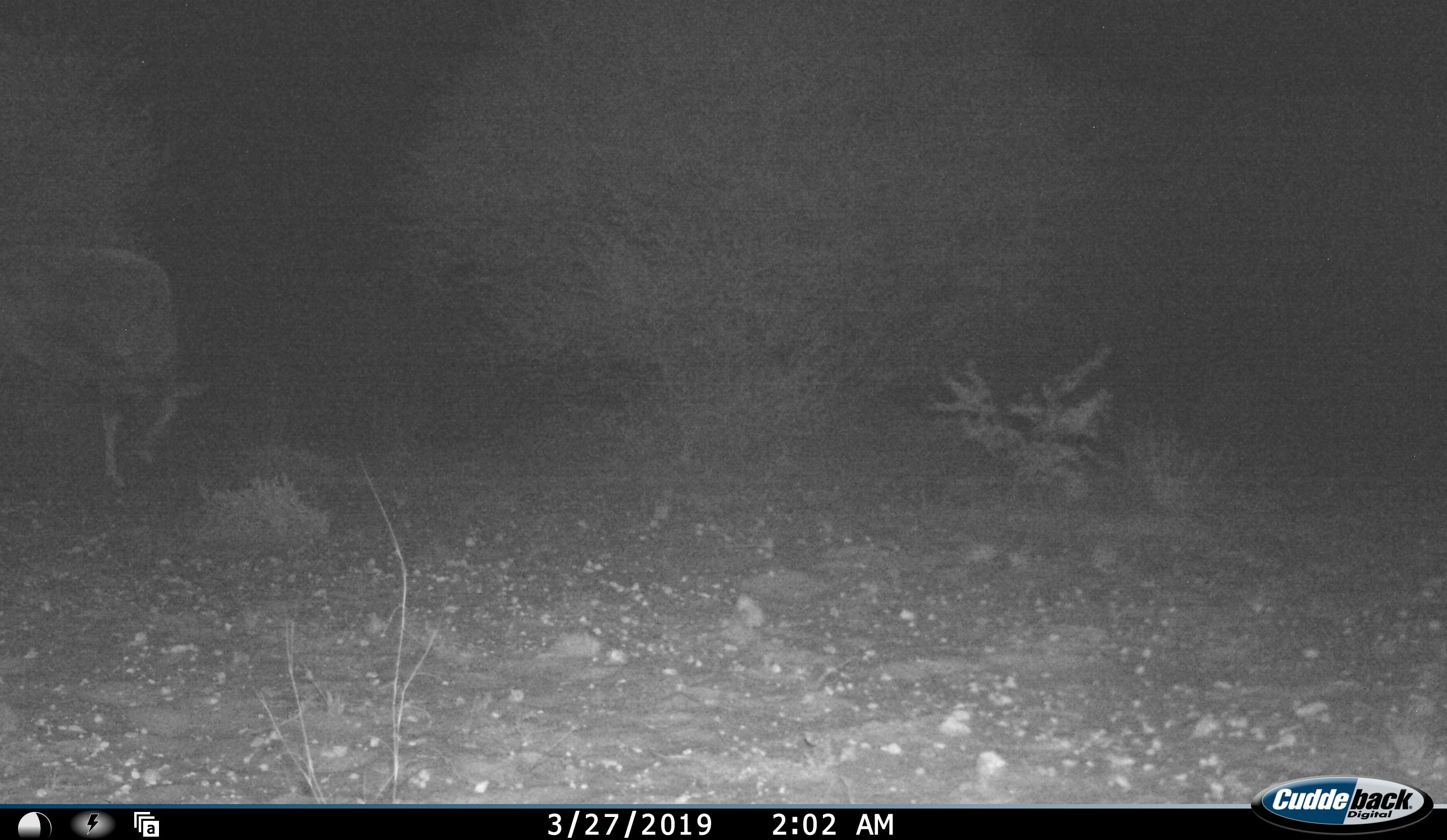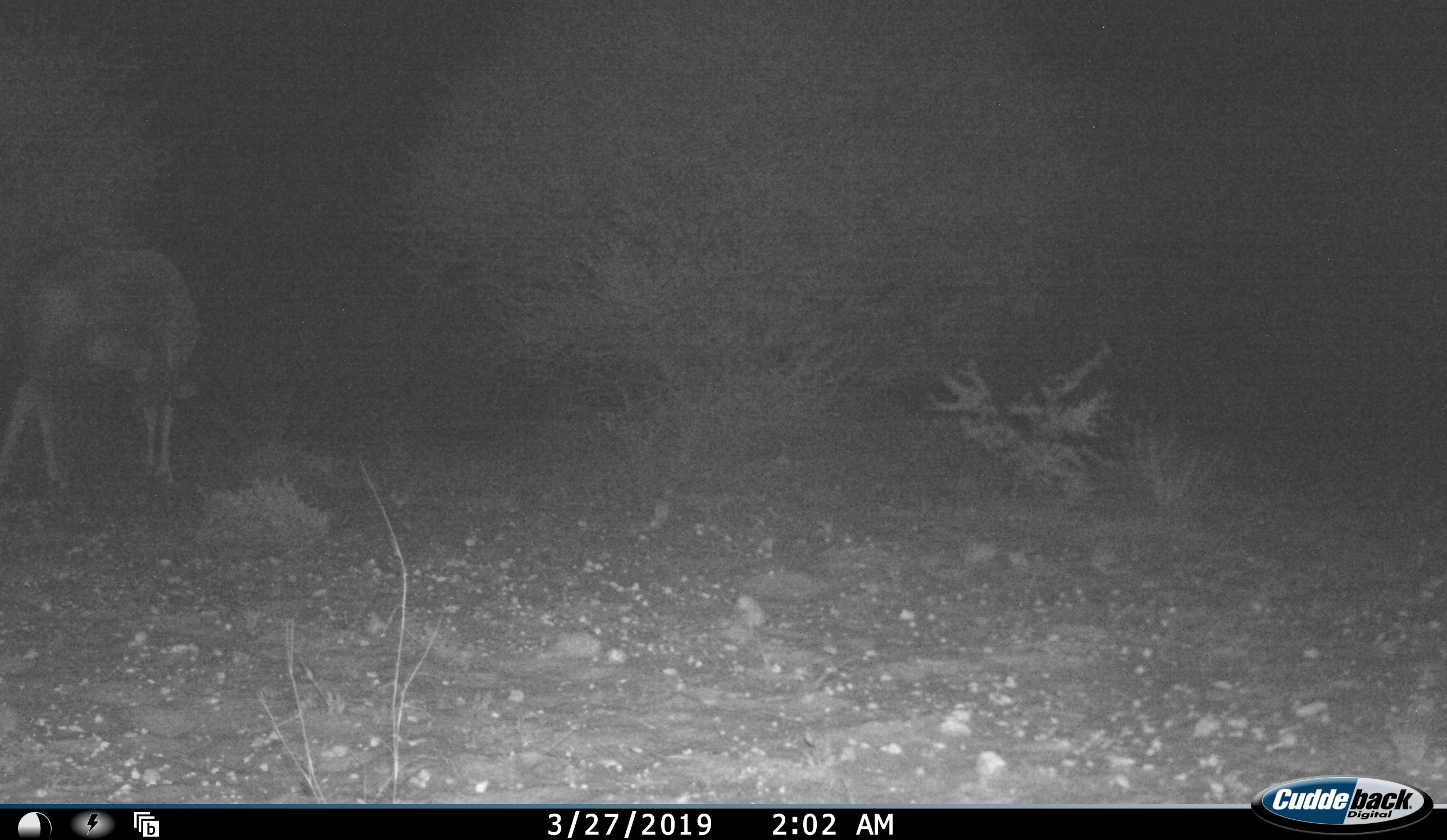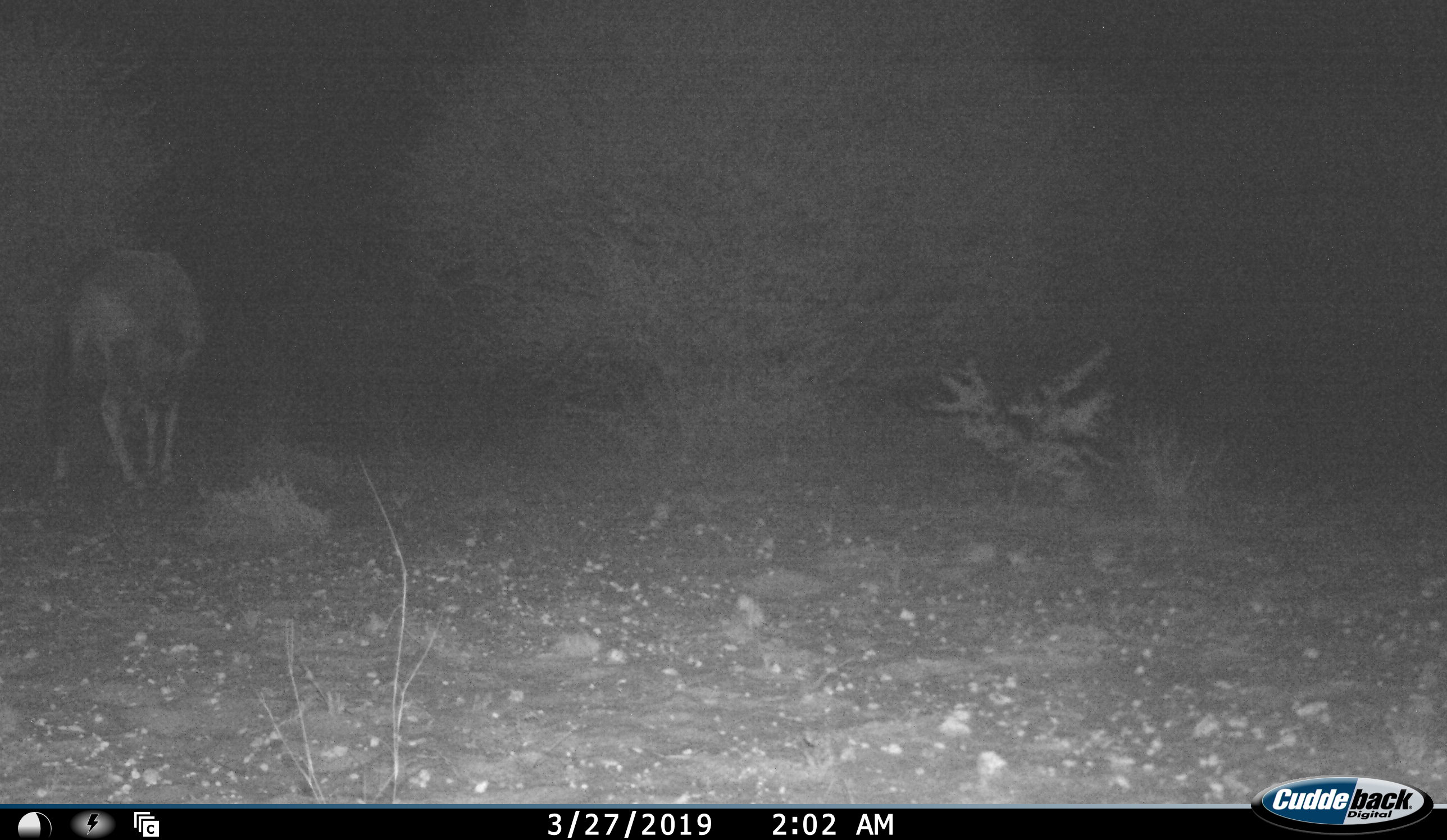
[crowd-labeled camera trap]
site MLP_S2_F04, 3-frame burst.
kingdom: Animalia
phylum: Chordata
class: Mammalia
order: Artiodactyla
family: Bovidae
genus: Oryx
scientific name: Oryx gazella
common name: gemsbok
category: oryx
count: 1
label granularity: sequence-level